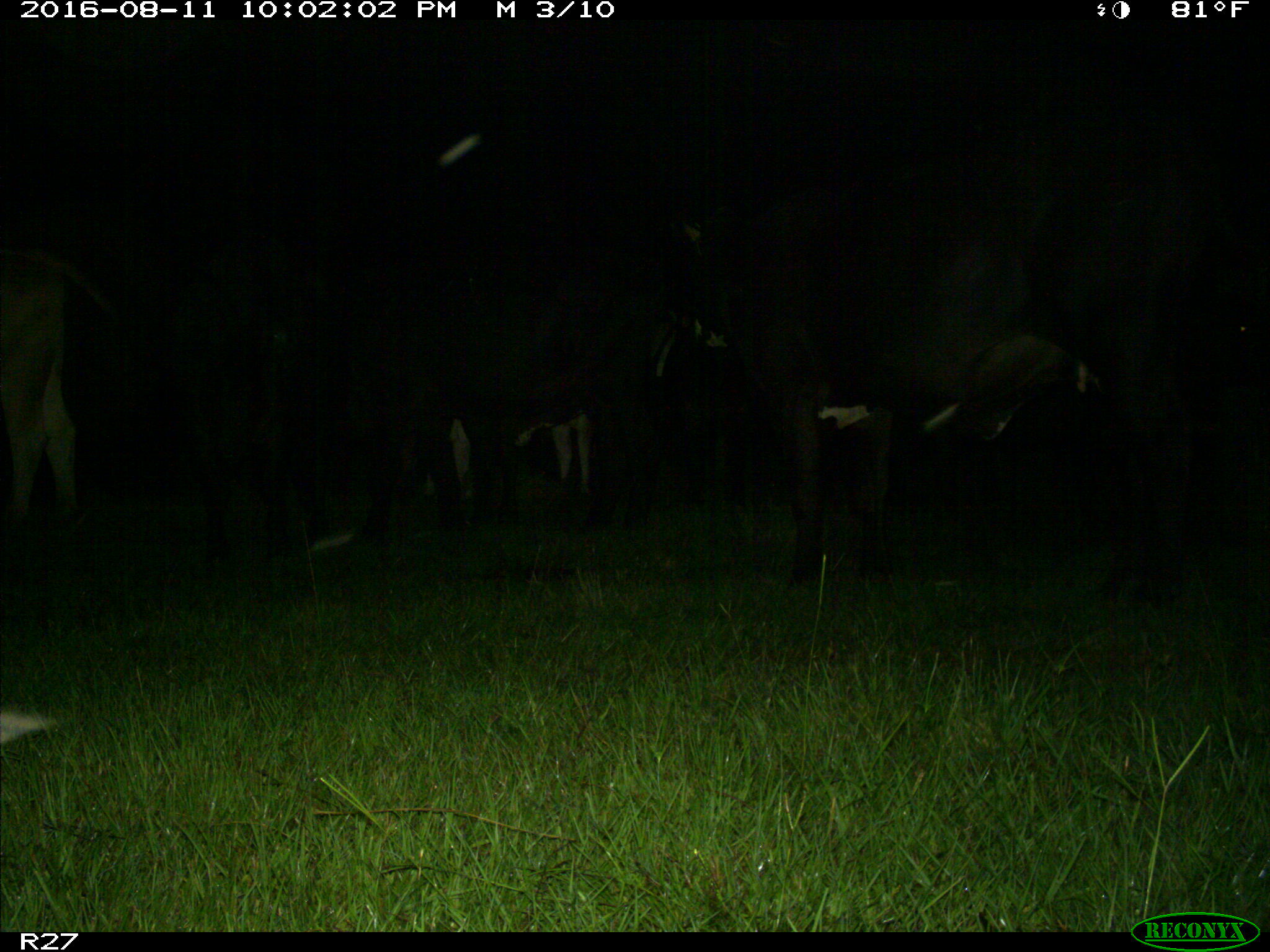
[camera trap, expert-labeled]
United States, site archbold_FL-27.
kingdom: Animalia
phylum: Chordata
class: Mammalia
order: Artiodactyla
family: Bovidae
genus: Bos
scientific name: Bos taurus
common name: domestic cow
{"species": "Bos taurus (domestic cow)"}